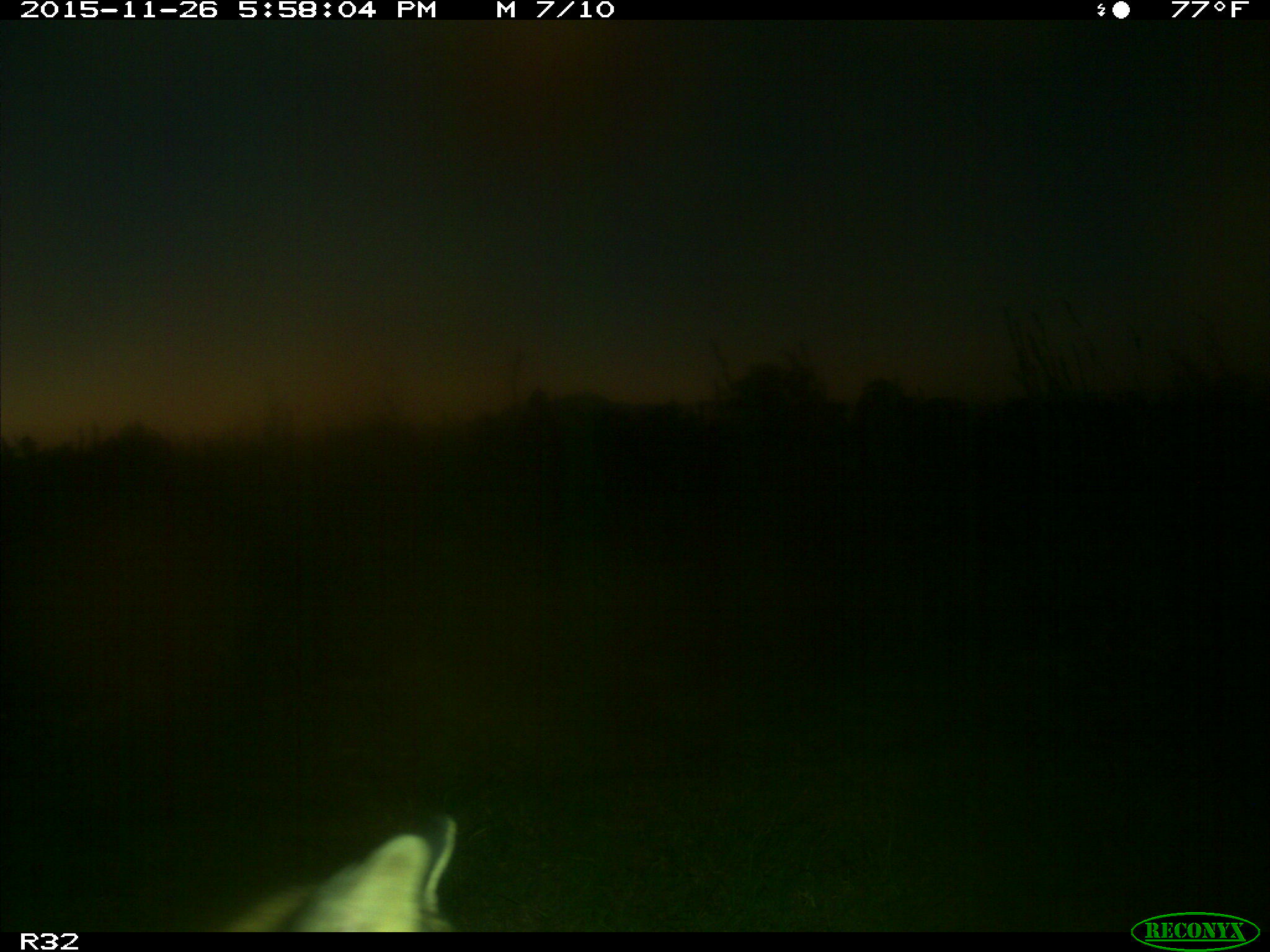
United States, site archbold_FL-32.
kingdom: Animalia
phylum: Chordata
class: Mammalia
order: Carnivora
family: Felidae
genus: Lynx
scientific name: Lynx rufus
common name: bobcat